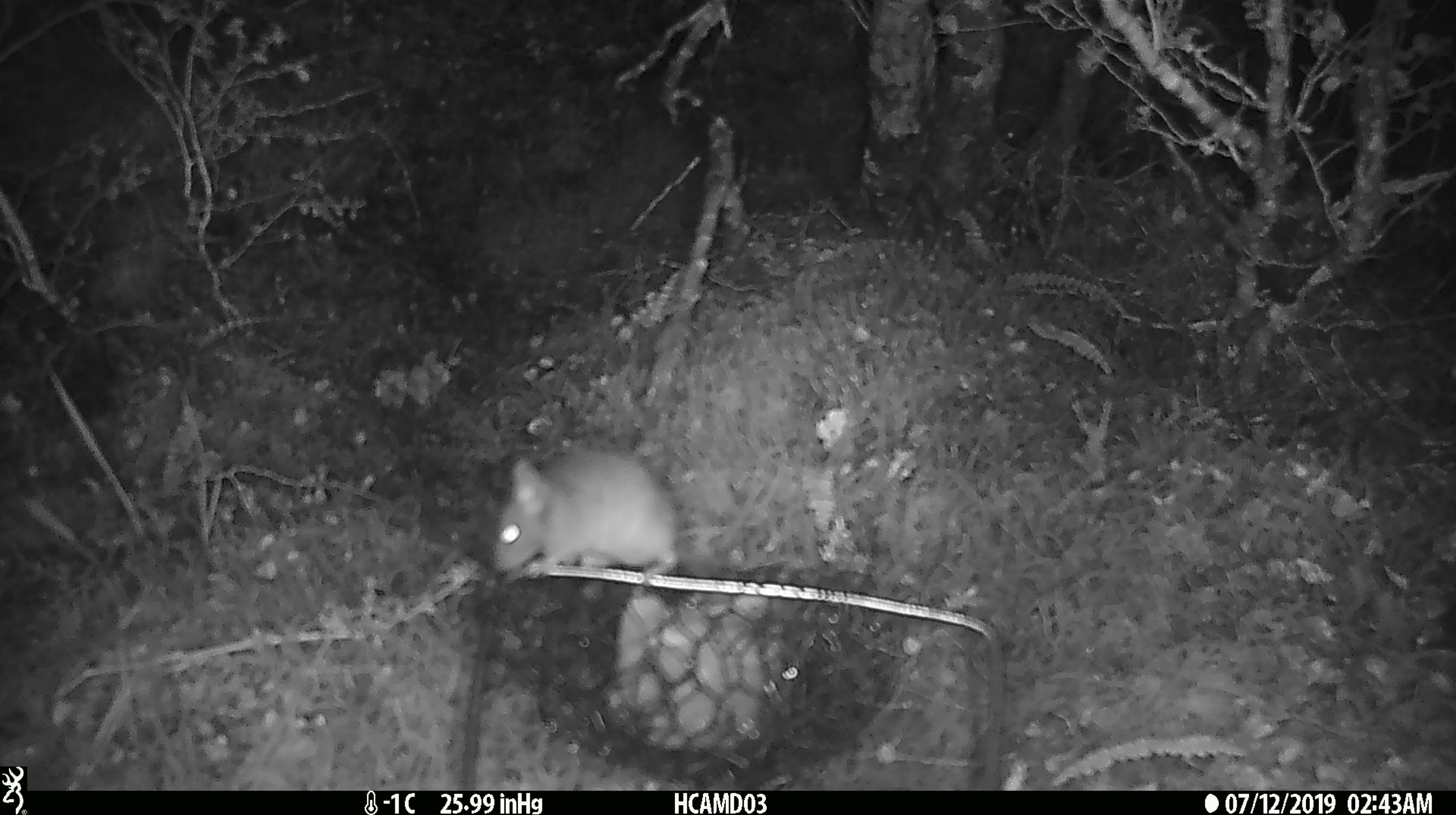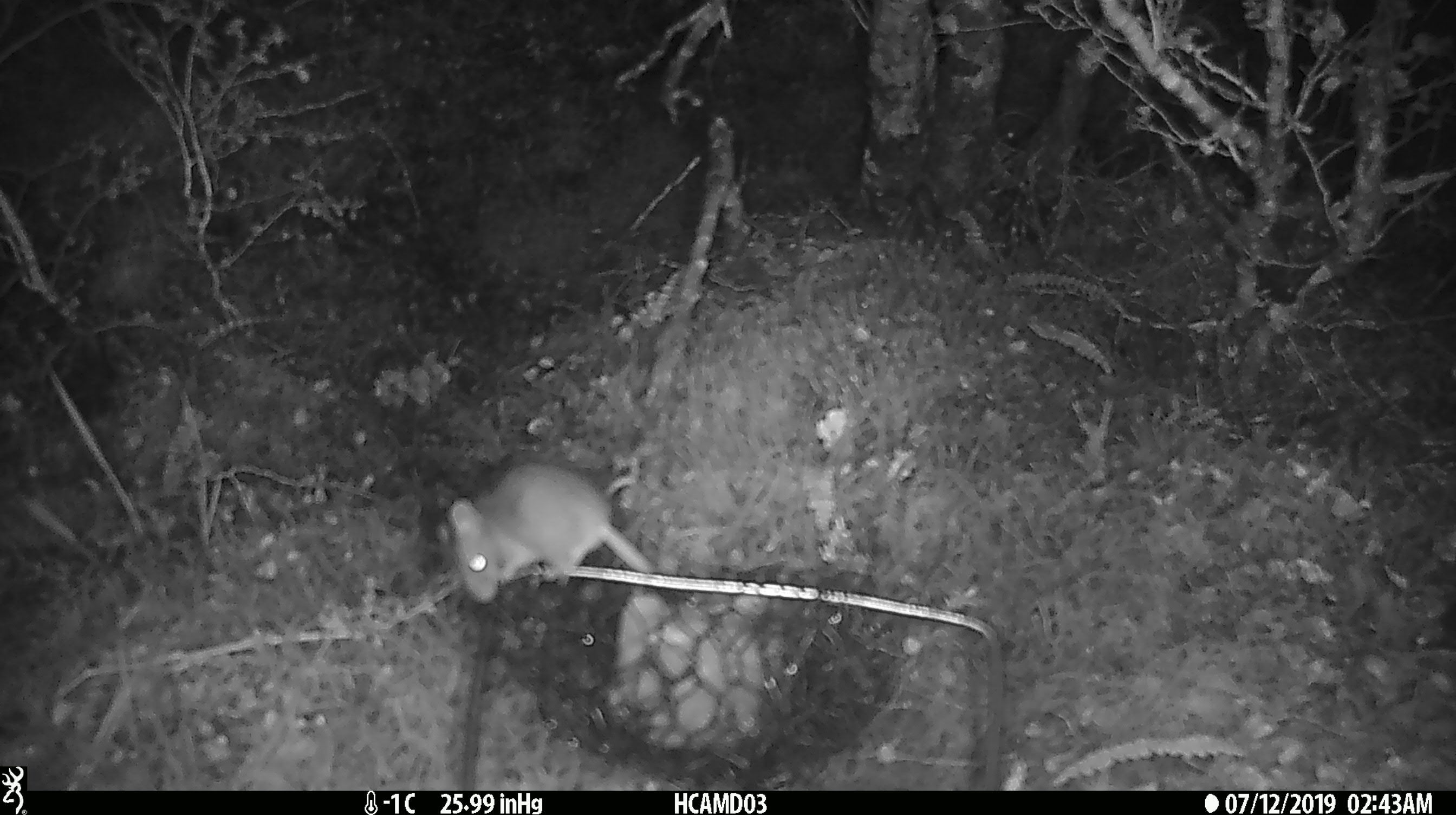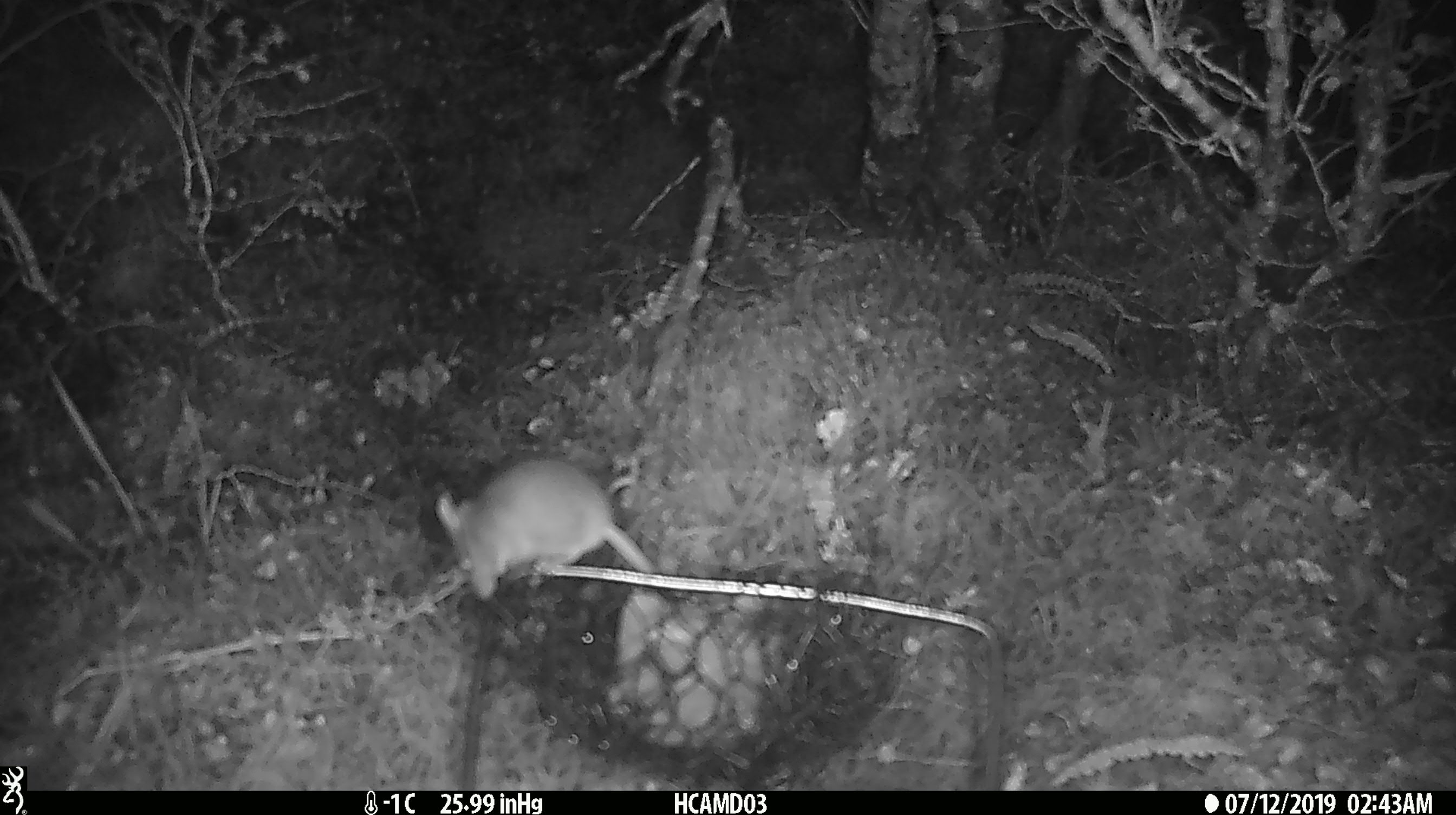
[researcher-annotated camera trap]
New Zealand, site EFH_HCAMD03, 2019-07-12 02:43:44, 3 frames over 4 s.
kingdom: Animalia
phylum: Chordata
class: Mammalia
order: Rodentia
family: Muridae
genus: Mus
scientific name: Mus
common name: mouse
Mouse (Mus).